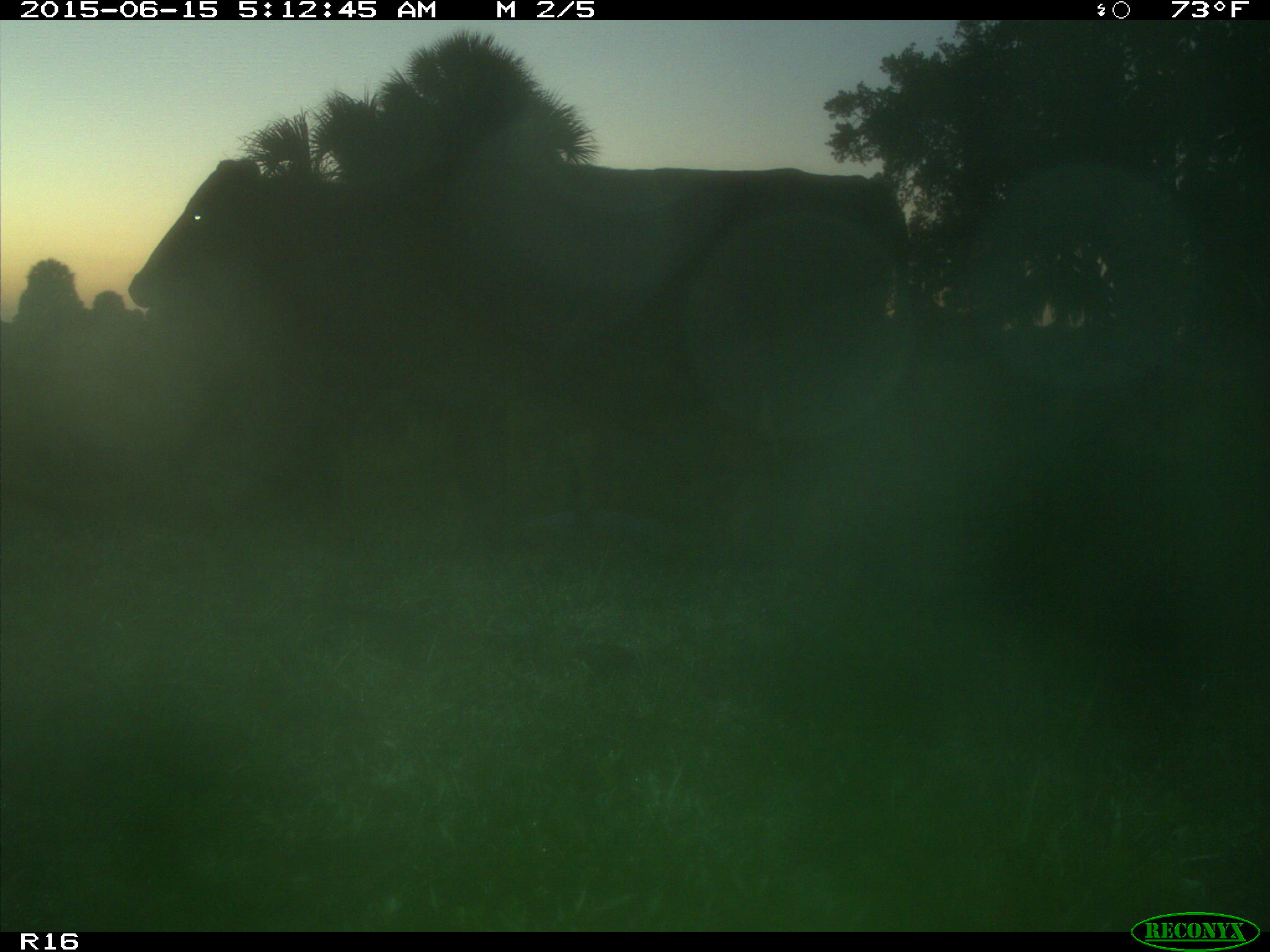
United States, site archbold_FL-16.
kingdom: Animalia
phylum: Chordata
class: Mammalia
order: Artiodactyla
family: Bovidae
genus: Bos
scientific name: Bos taurus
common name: domestic cow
Bos taurus (domestic cow).